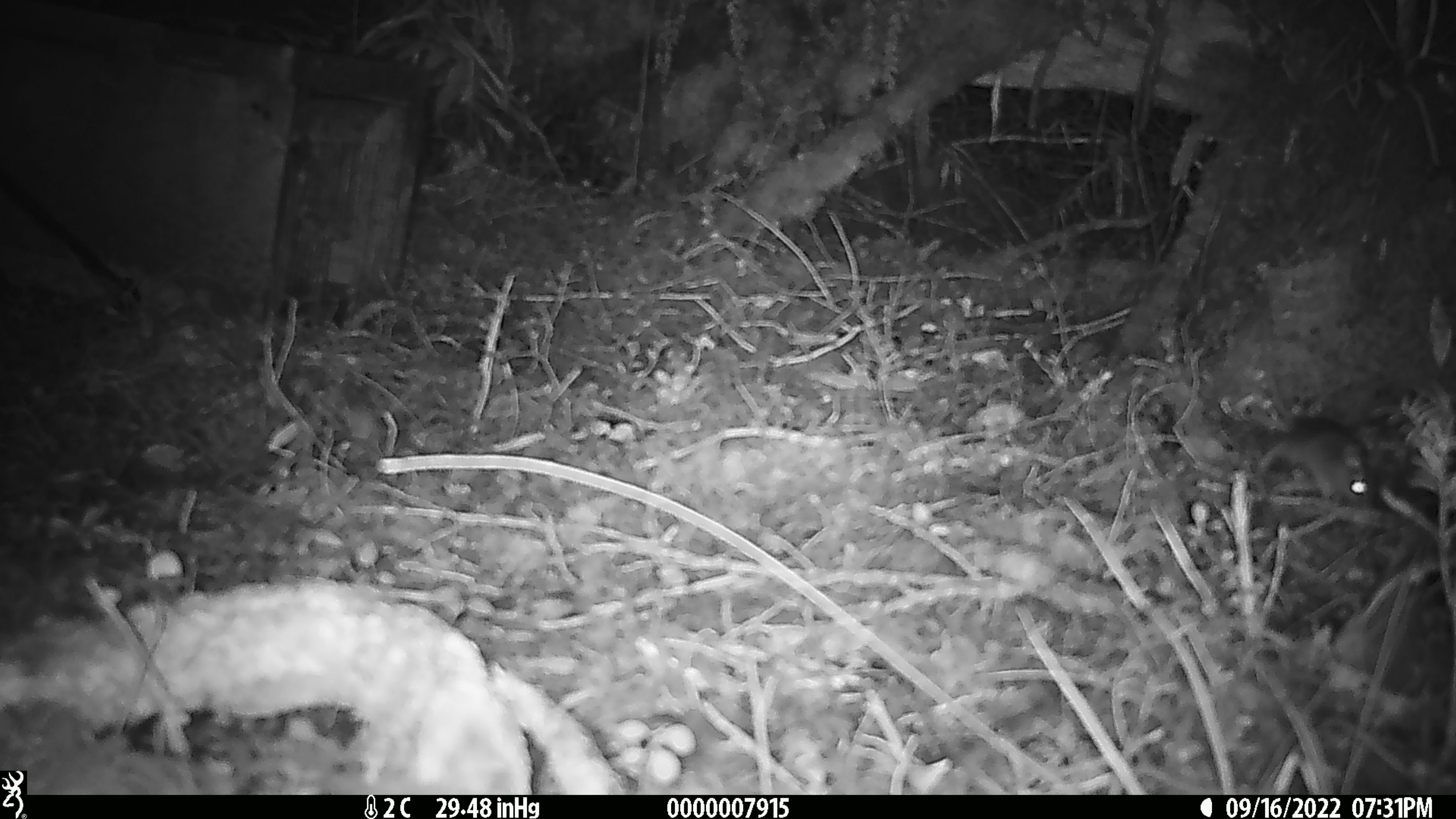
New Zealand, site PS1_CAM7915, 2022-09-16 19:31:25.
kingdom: Animalia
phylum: Chordata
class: Mammalia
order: Rodentia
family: Muridae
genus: Mus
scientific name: Mus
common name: mouse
Mouse (Mus).